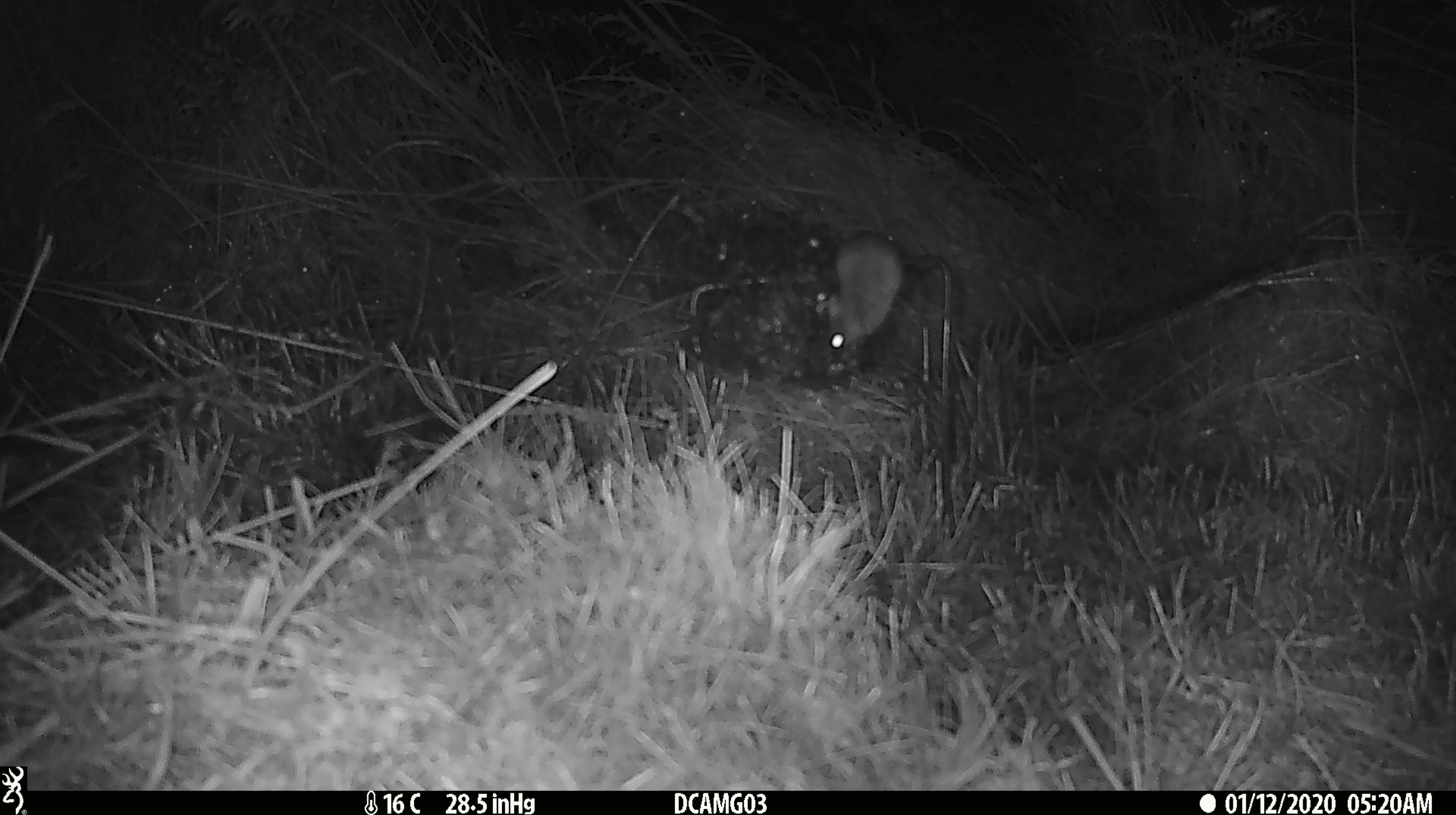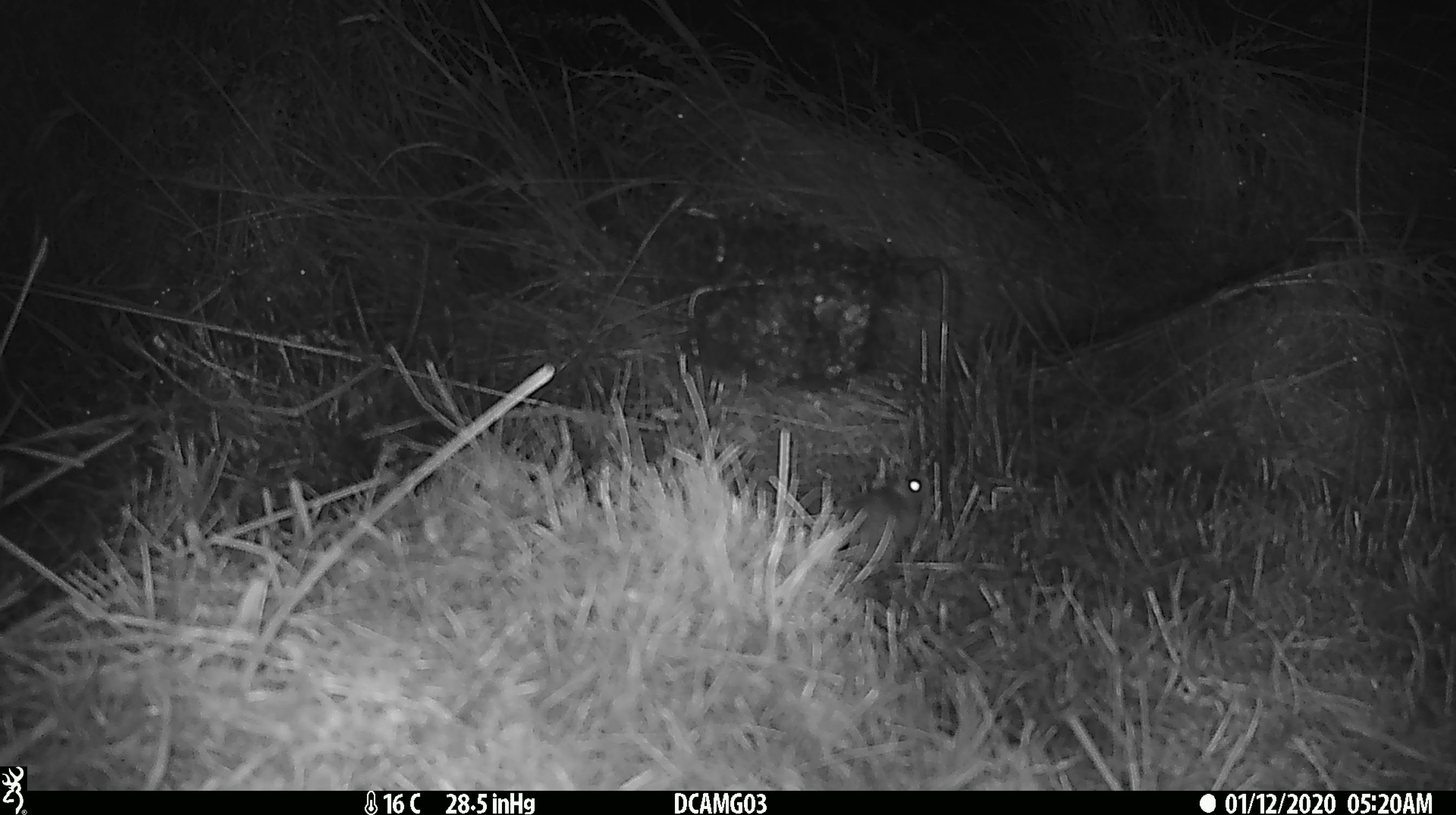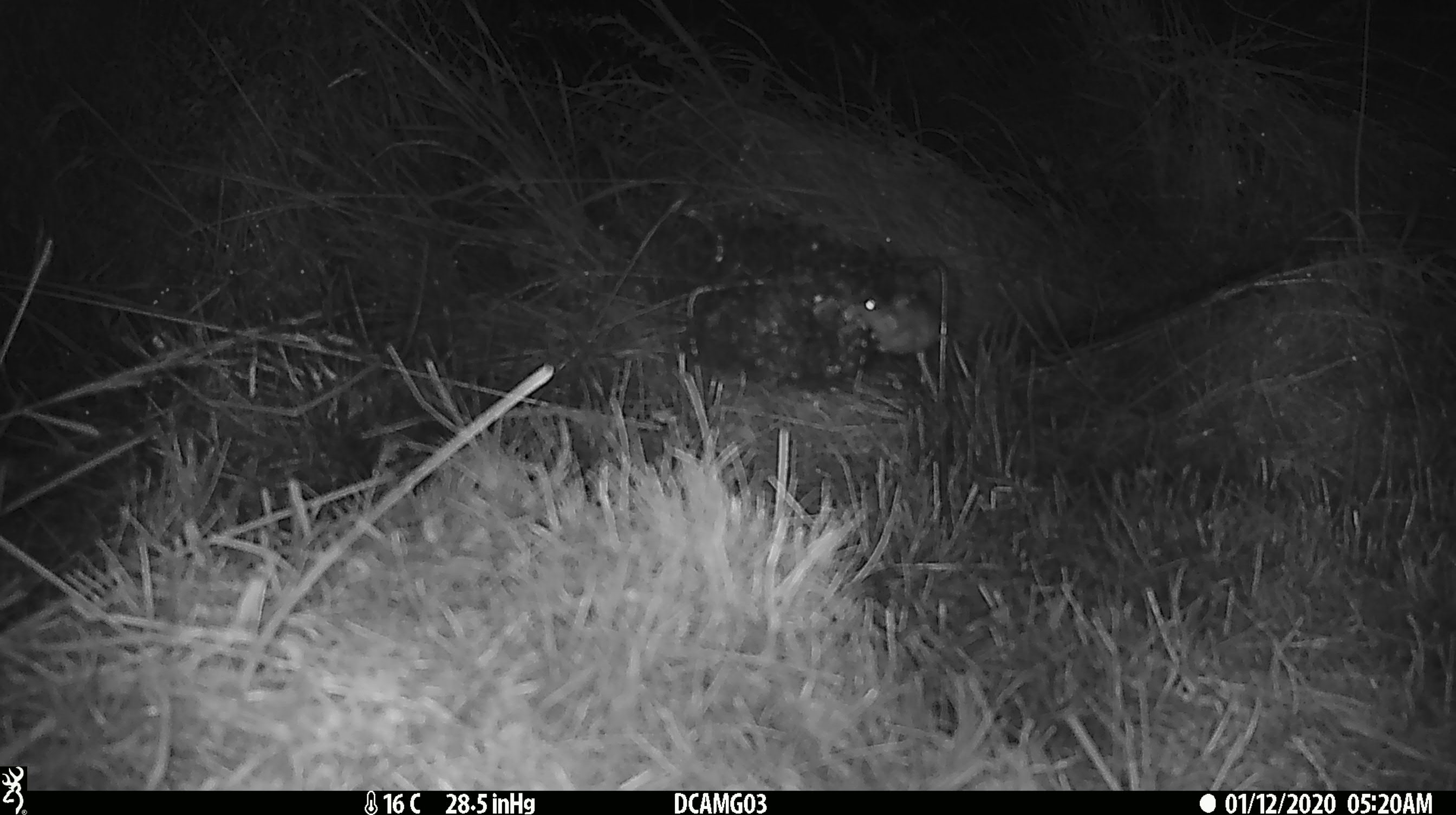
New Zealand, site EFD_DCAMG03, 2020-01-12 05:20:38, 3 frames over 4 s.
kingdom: Animalia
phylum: Chordata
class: Mammalia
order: Rodentia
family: Muridae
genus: Mus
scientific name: Mus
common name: mouse